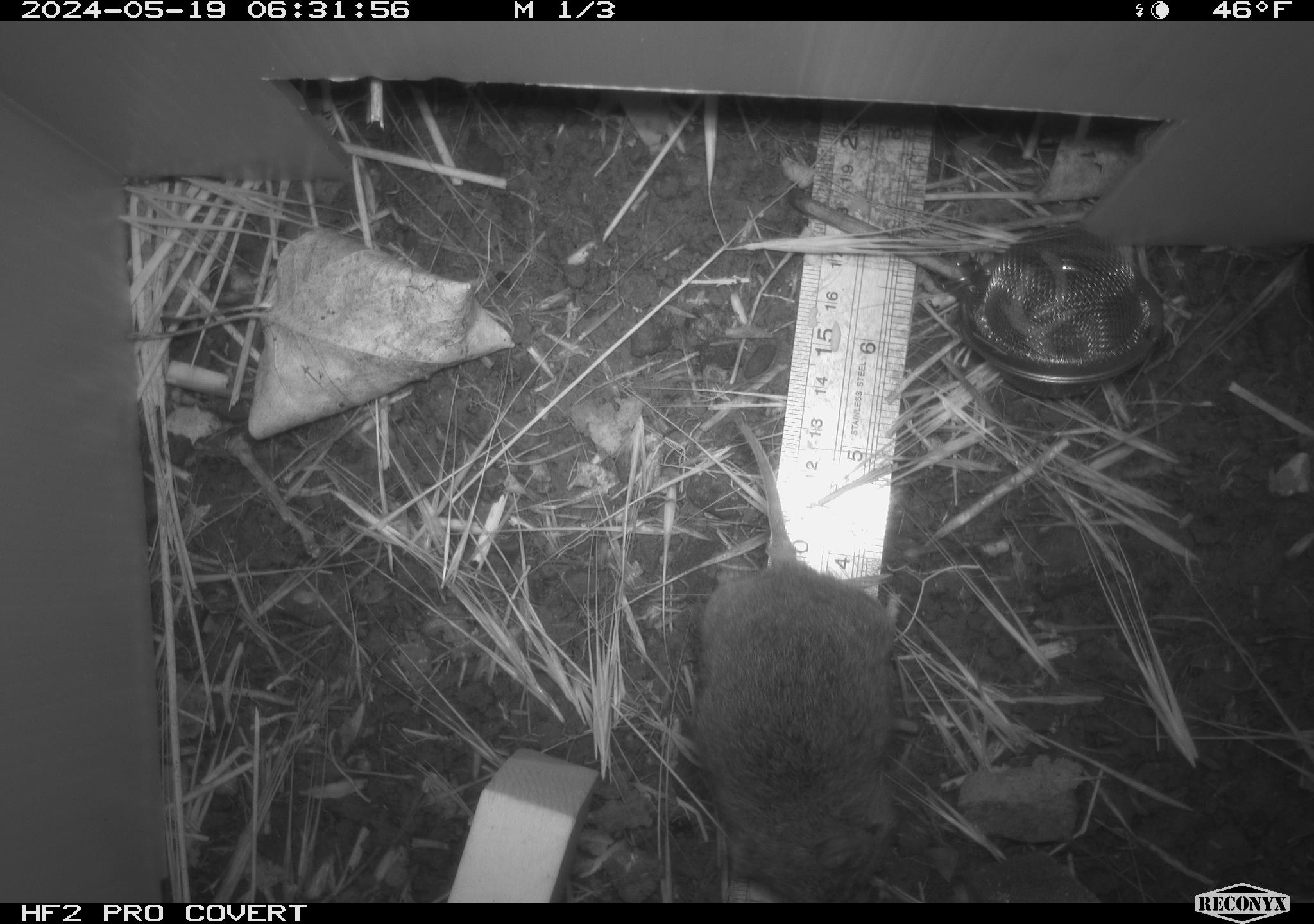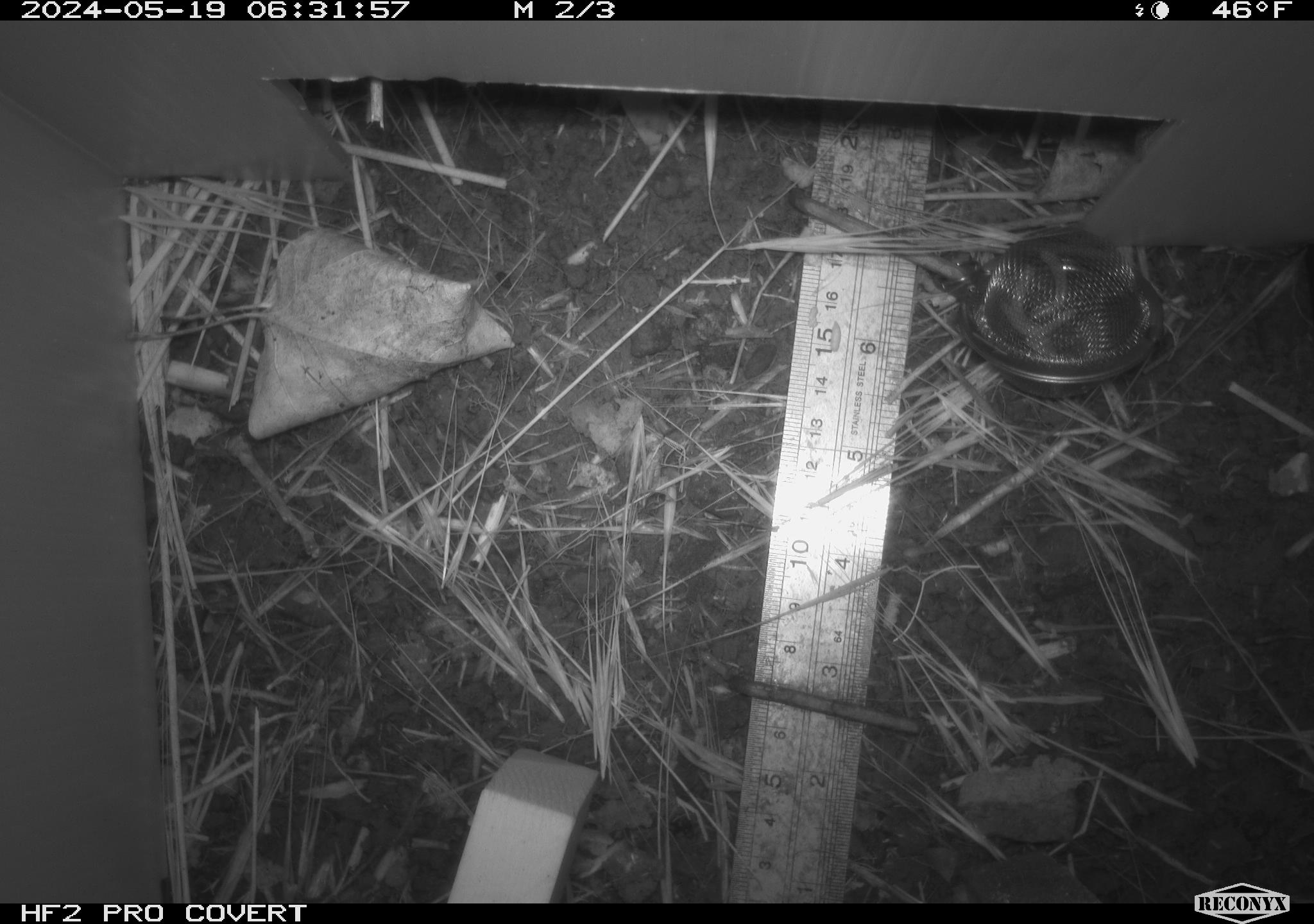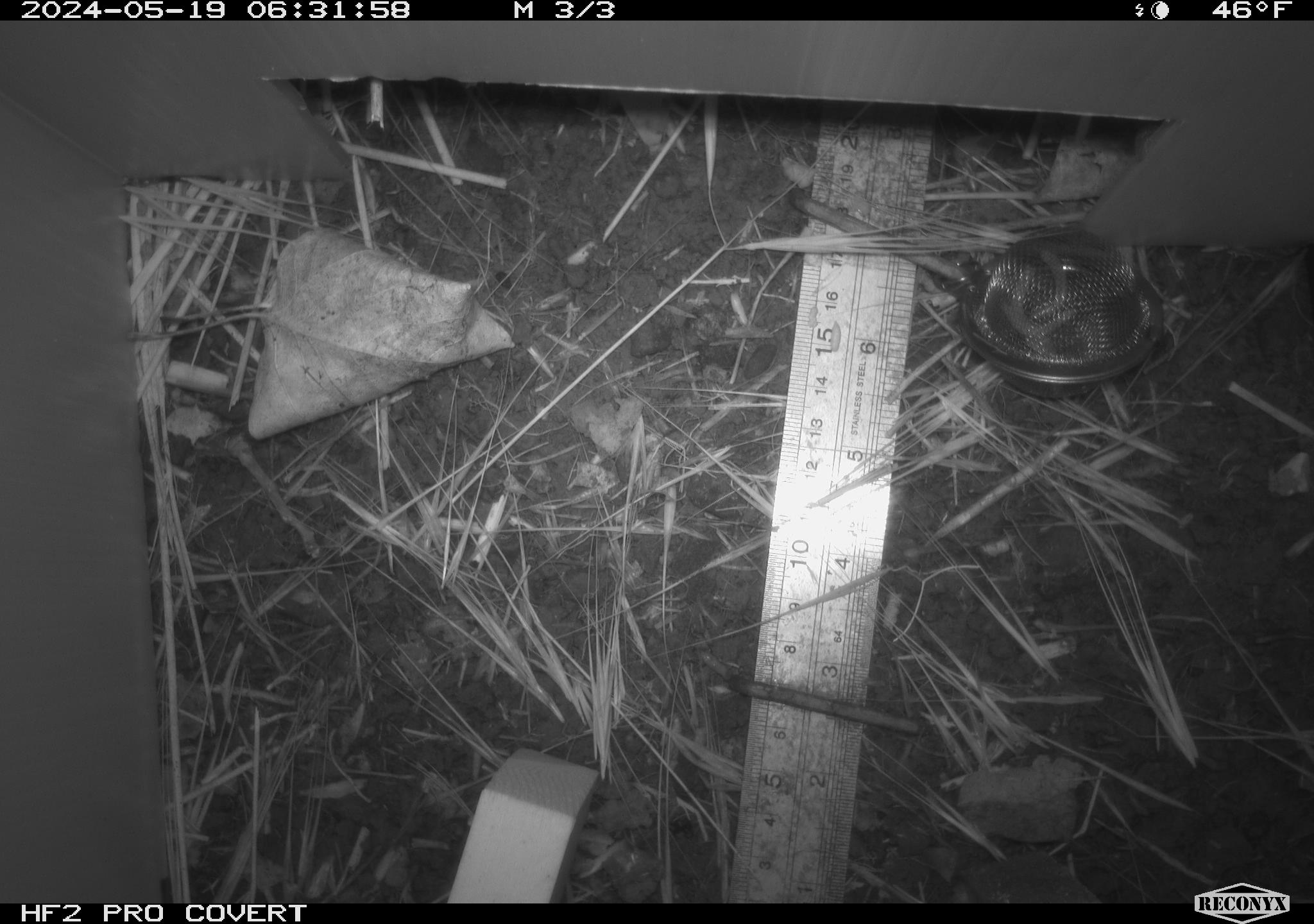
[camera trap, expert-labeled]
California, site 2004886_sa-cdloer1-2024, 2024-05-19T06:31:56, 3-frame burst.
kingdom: Animalia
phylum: Chordata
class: Mammalia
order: Rodentia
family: Cricetidae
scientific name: Arvicolinae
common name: voles, lemmings, and muskrats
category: arvicolinae subfamily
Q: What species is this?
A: Arvicolinae subfamily (voles, lemmings, and muskrats) (Arvicolinae).